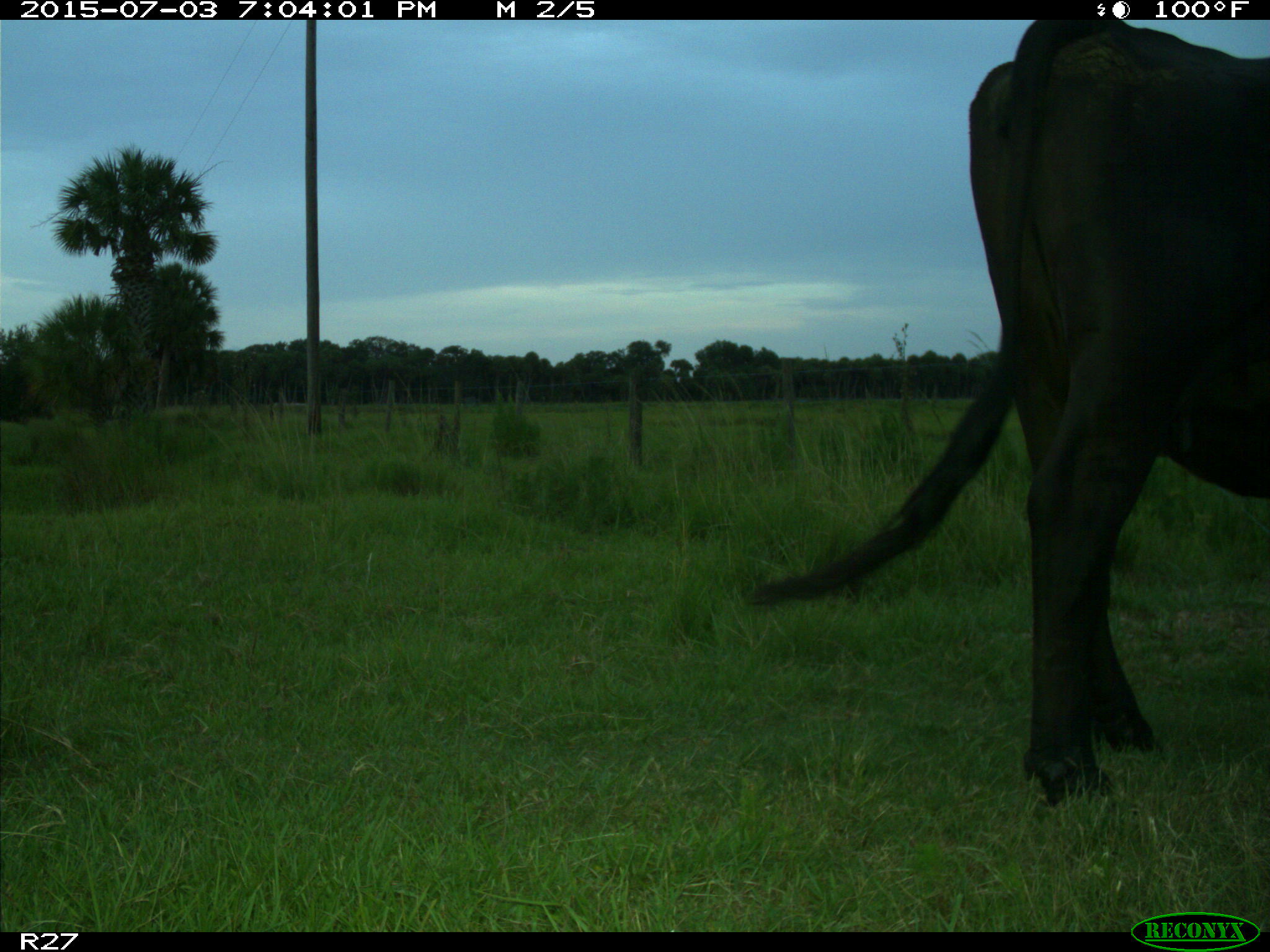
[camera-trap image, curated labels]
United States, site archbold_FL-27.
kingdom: Animalia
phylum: Chordata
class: Mammalia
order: Artiodactyla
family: Bovidae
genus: Bos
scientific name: Bos taurus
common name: domestic cow